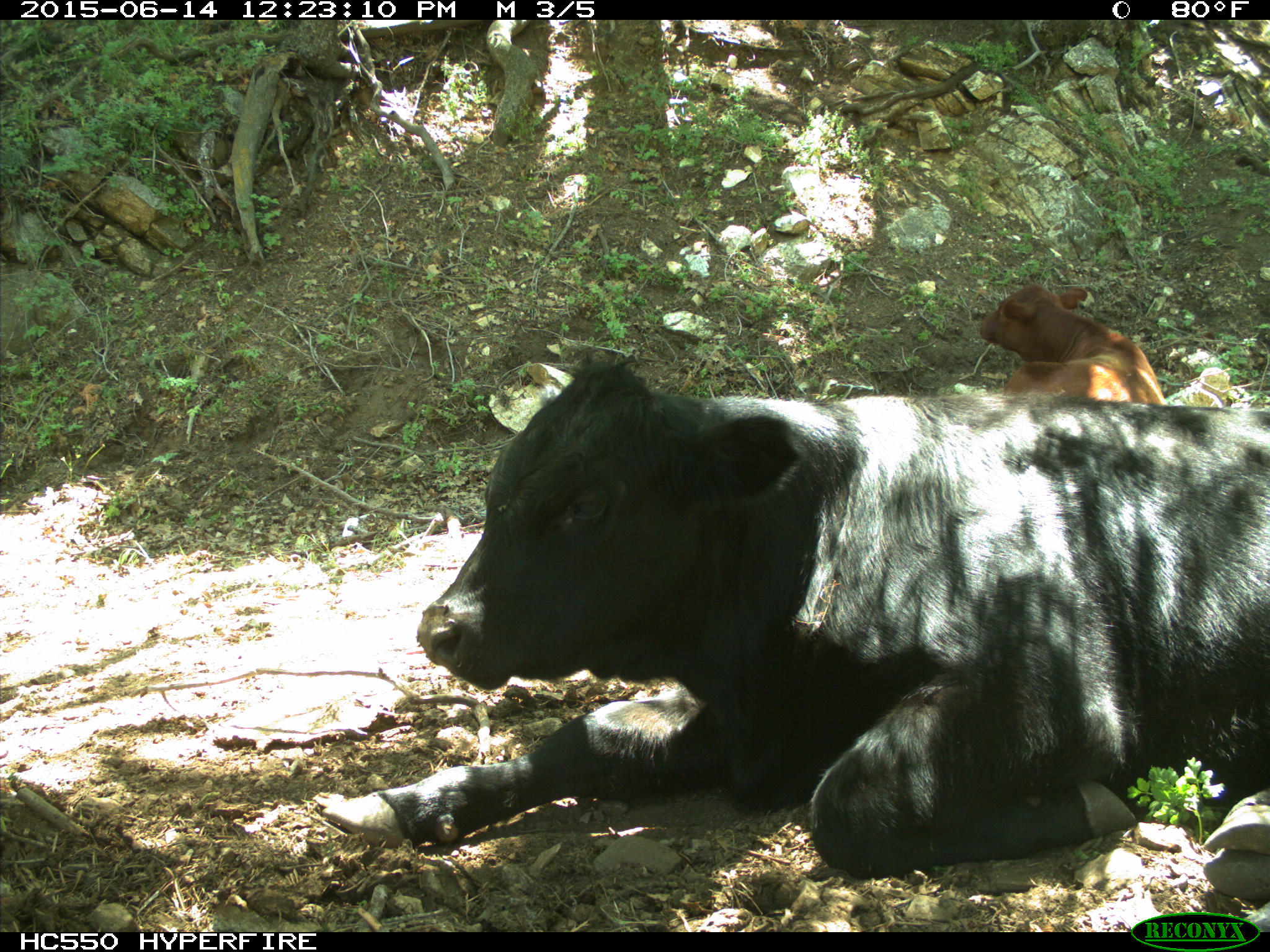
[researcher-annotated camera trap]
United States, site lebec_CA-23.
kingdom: Animalia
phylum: Chordata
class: Mammalia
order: Artiodactyla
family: Bovidae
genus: Bos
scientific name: Bos taurus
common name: domestic cow